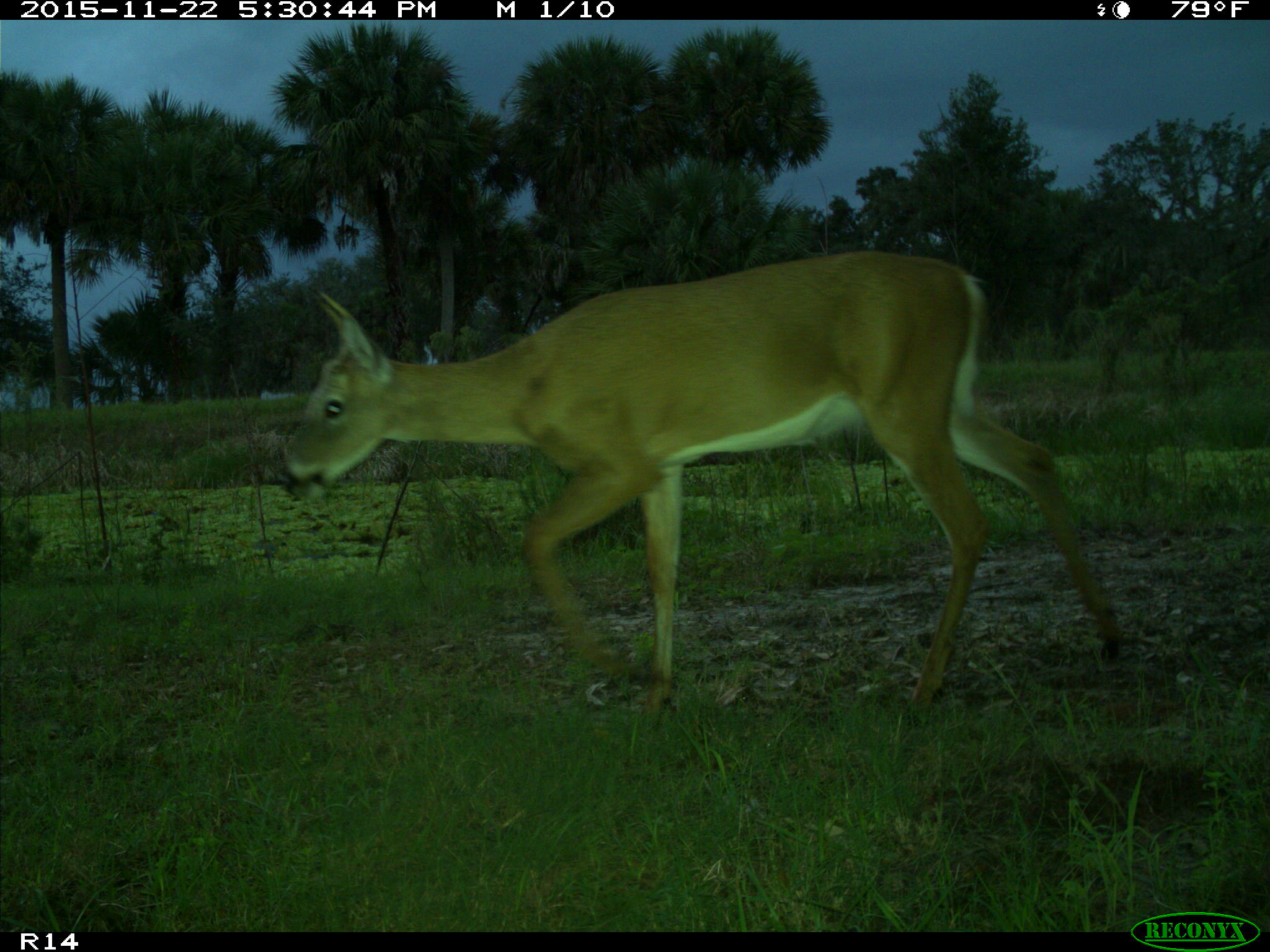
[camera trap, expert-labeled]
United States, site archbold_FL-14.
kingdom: Animalia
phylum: Chordata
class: Mammalia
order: Artiodactyla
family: Cervidae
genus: Odocoileus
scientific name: Odocoileus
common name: deer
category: unidentified deer